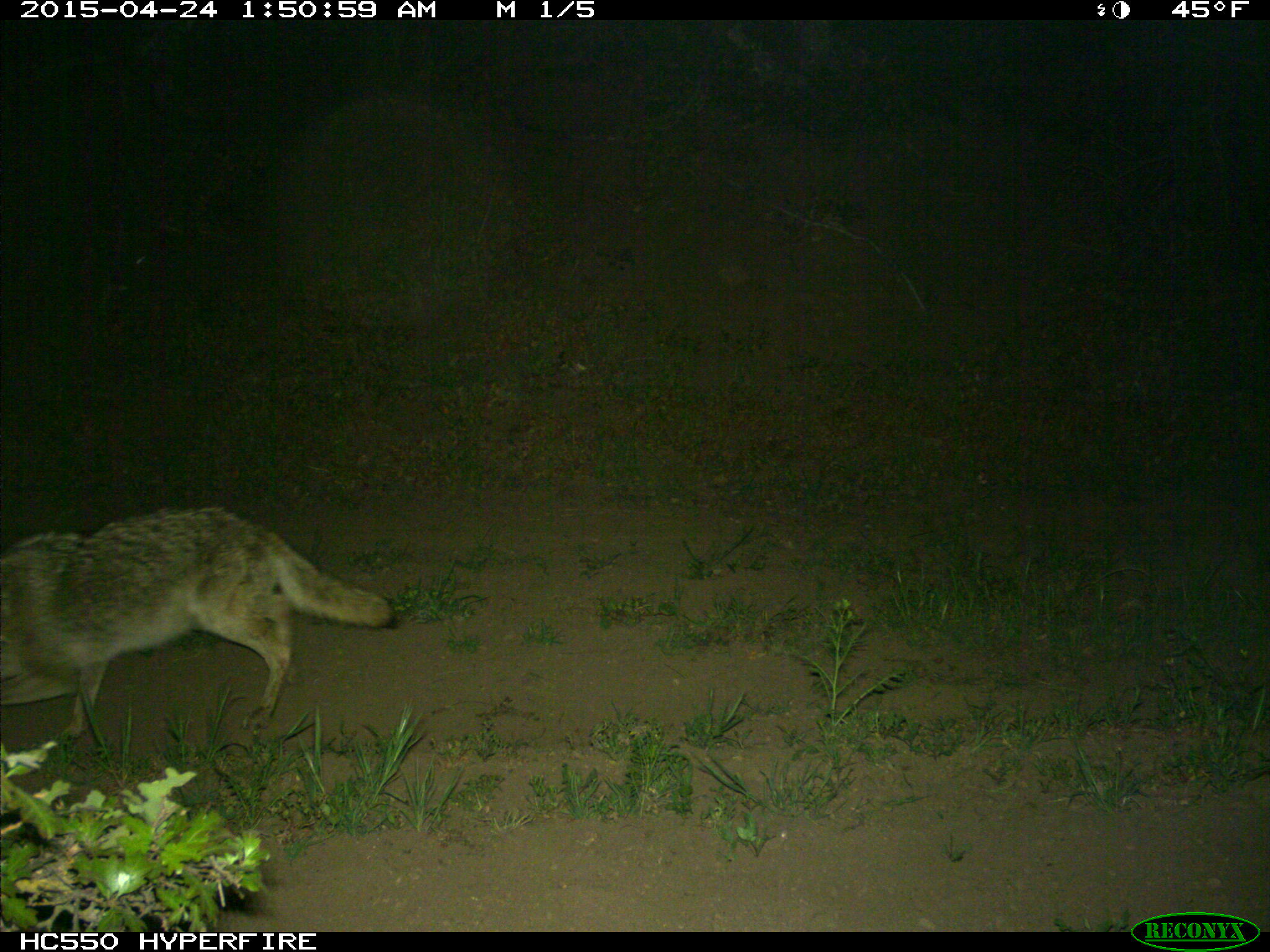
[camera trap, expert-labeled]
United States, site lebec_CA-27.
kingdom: Animalia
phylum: Chordata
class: Mammalia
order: Carnivora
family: Canidae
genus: Canis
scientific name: Canis latrans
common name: coyote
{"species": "Canis latrans (coyote)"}